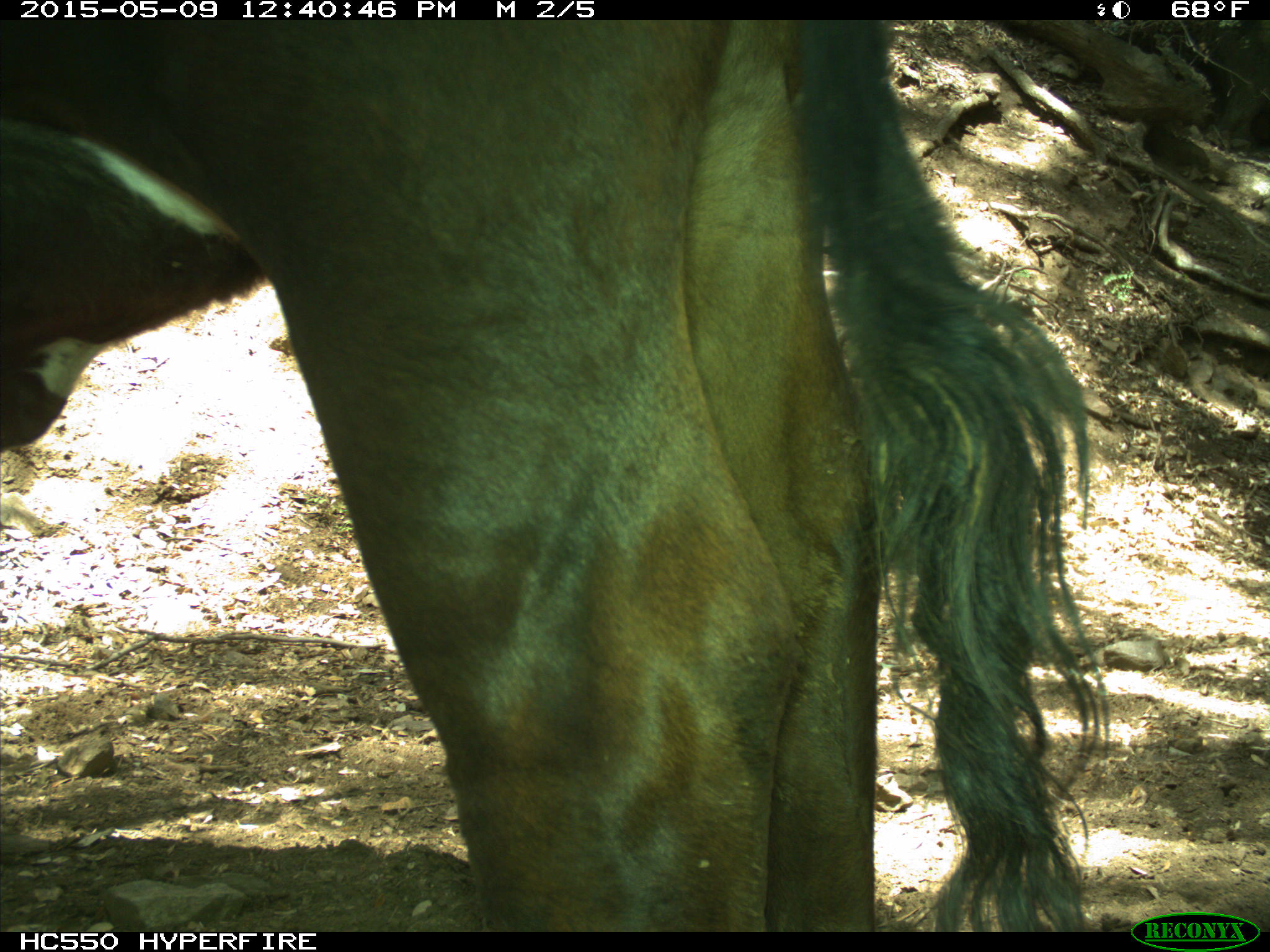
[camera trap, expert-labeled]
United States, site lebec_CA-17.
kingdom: Animalia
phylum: Chordata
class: Mammalia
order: Artiodactyla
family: Bovidae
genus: Bos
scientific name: Bos taurus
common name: domestic cow